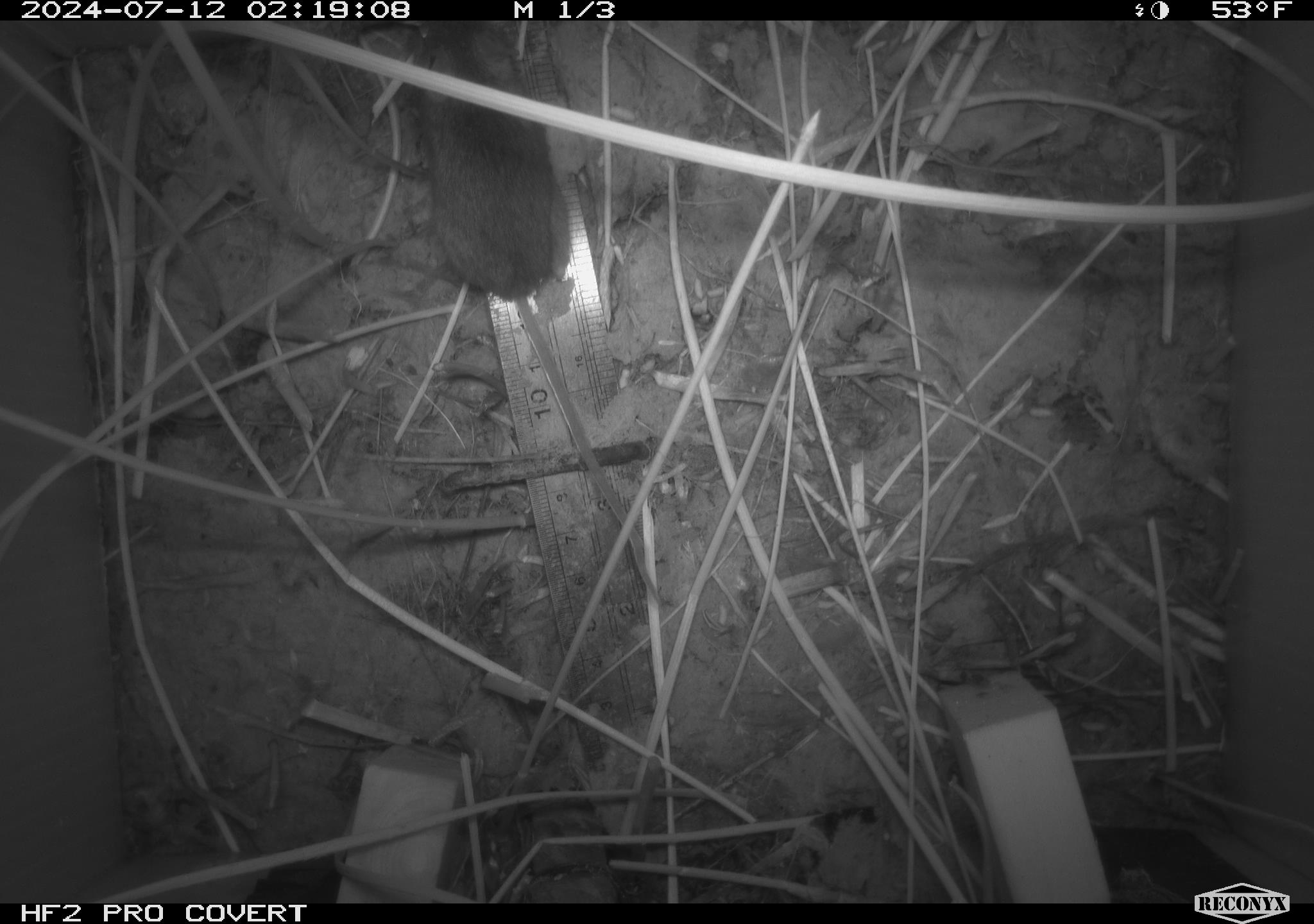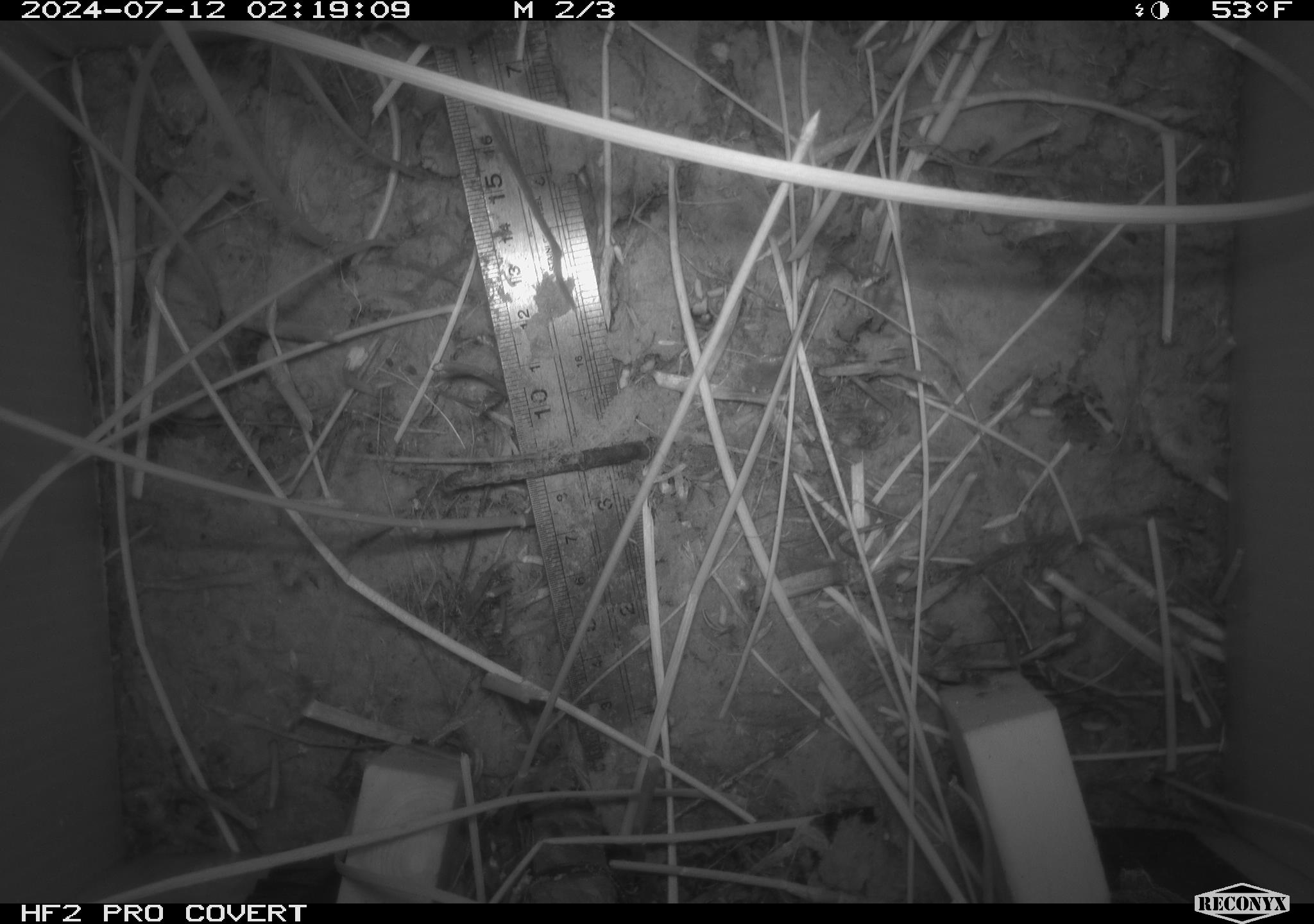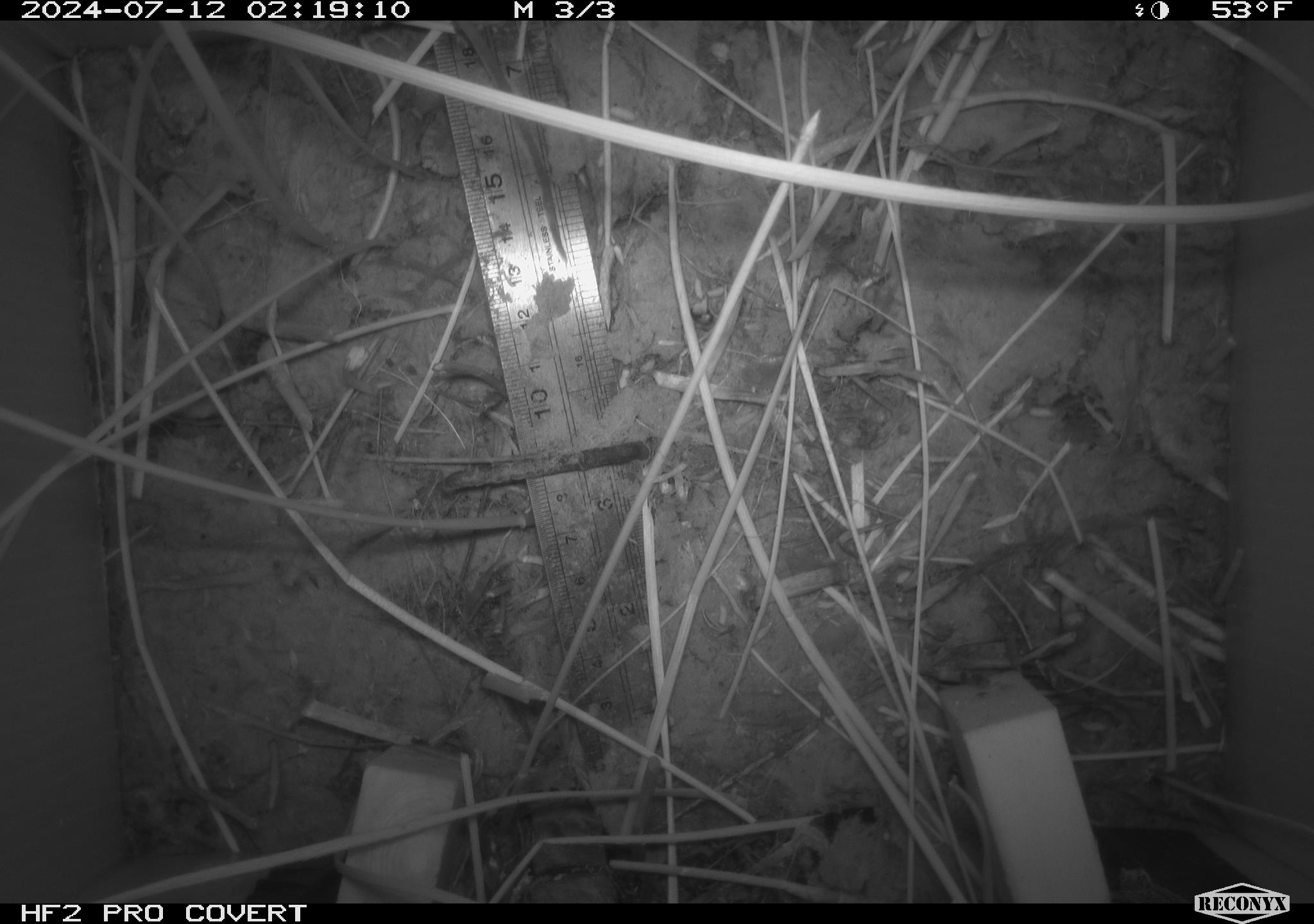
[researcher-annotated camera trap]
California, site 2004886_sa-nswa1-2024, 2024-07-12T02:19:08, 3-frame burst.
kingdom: Animalia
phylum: Chordata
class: Mammalia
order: Rodentia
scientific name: Rodentia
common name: rodent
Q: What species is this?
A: Rodent (Rodentia).